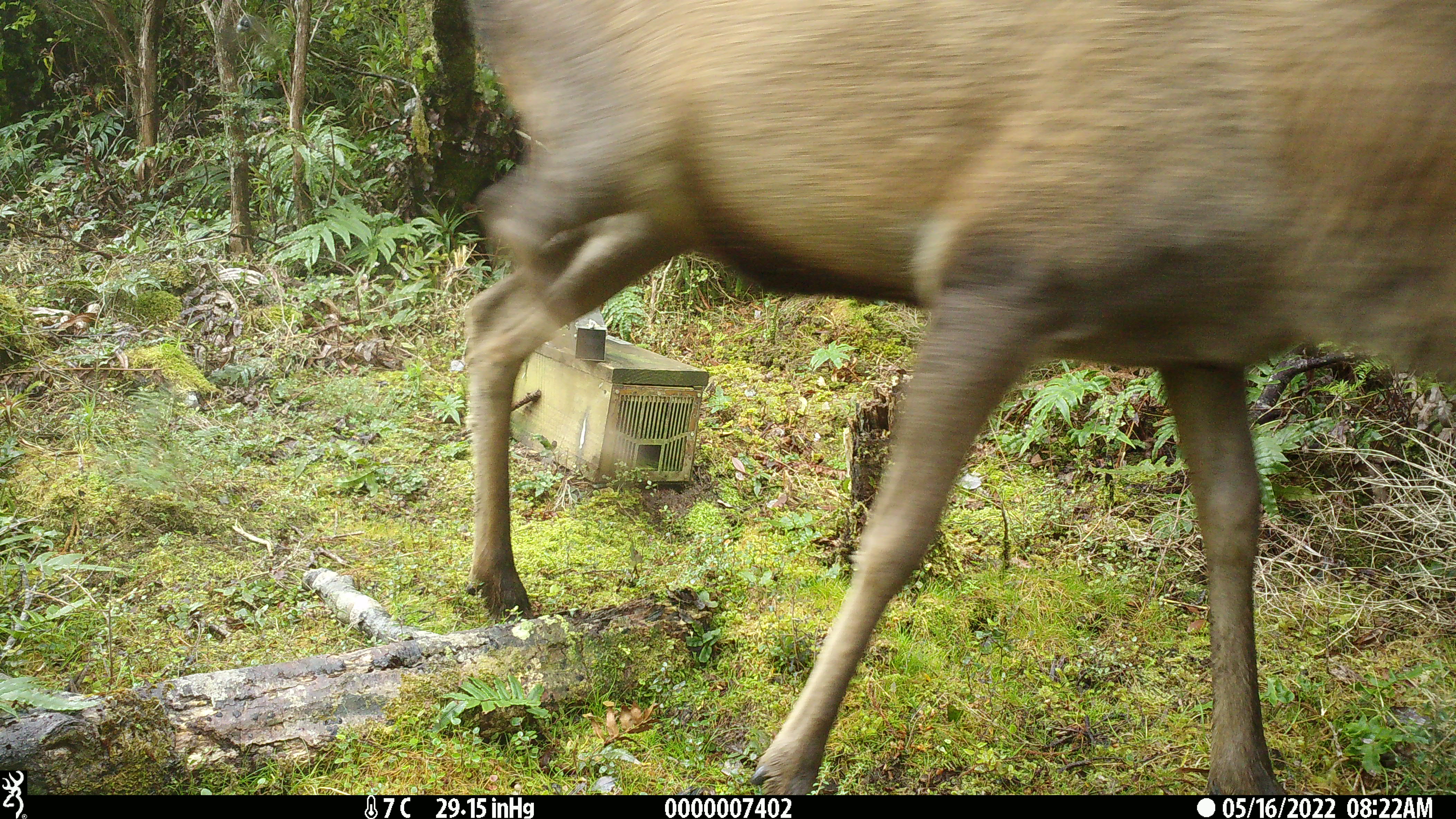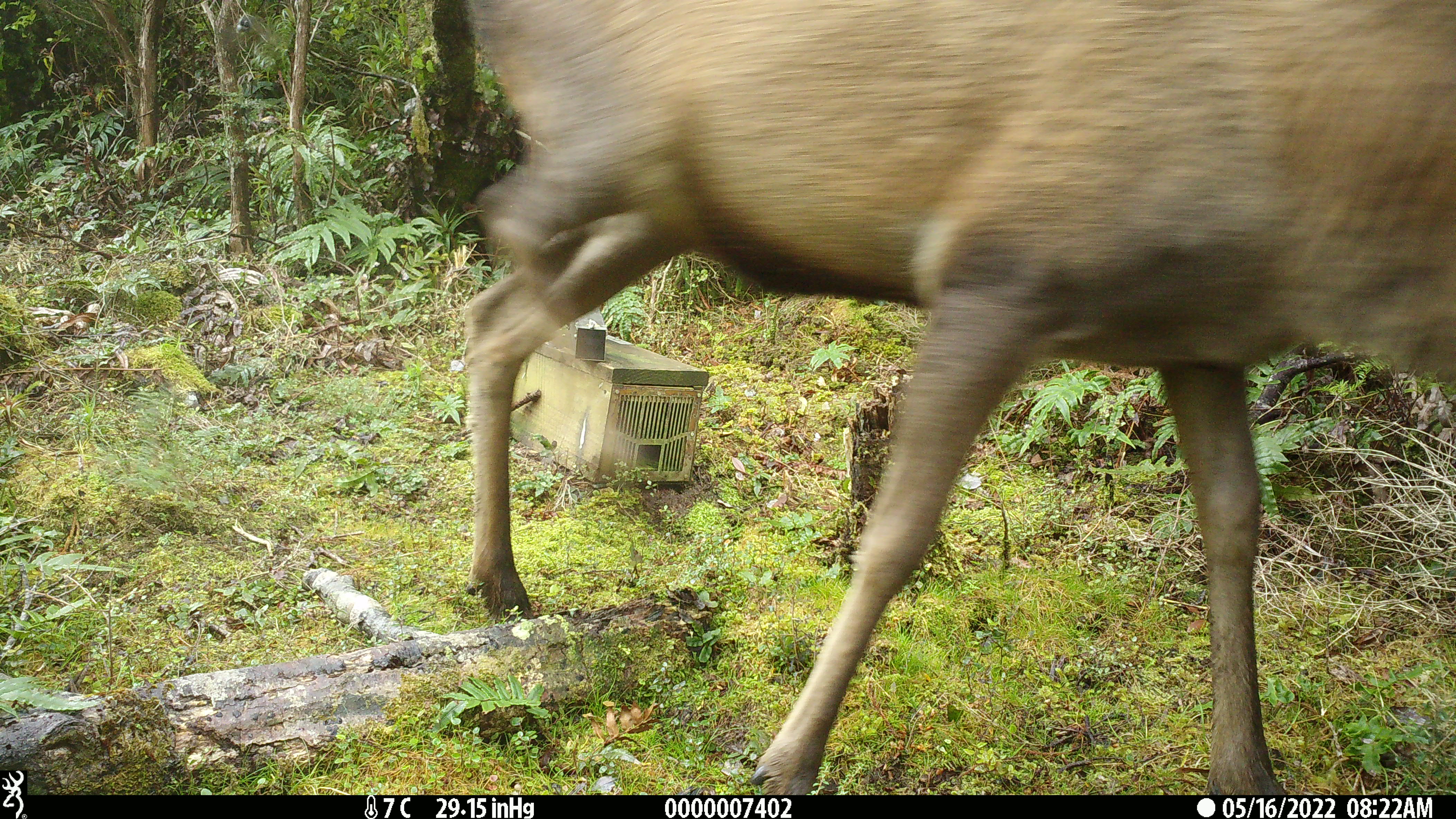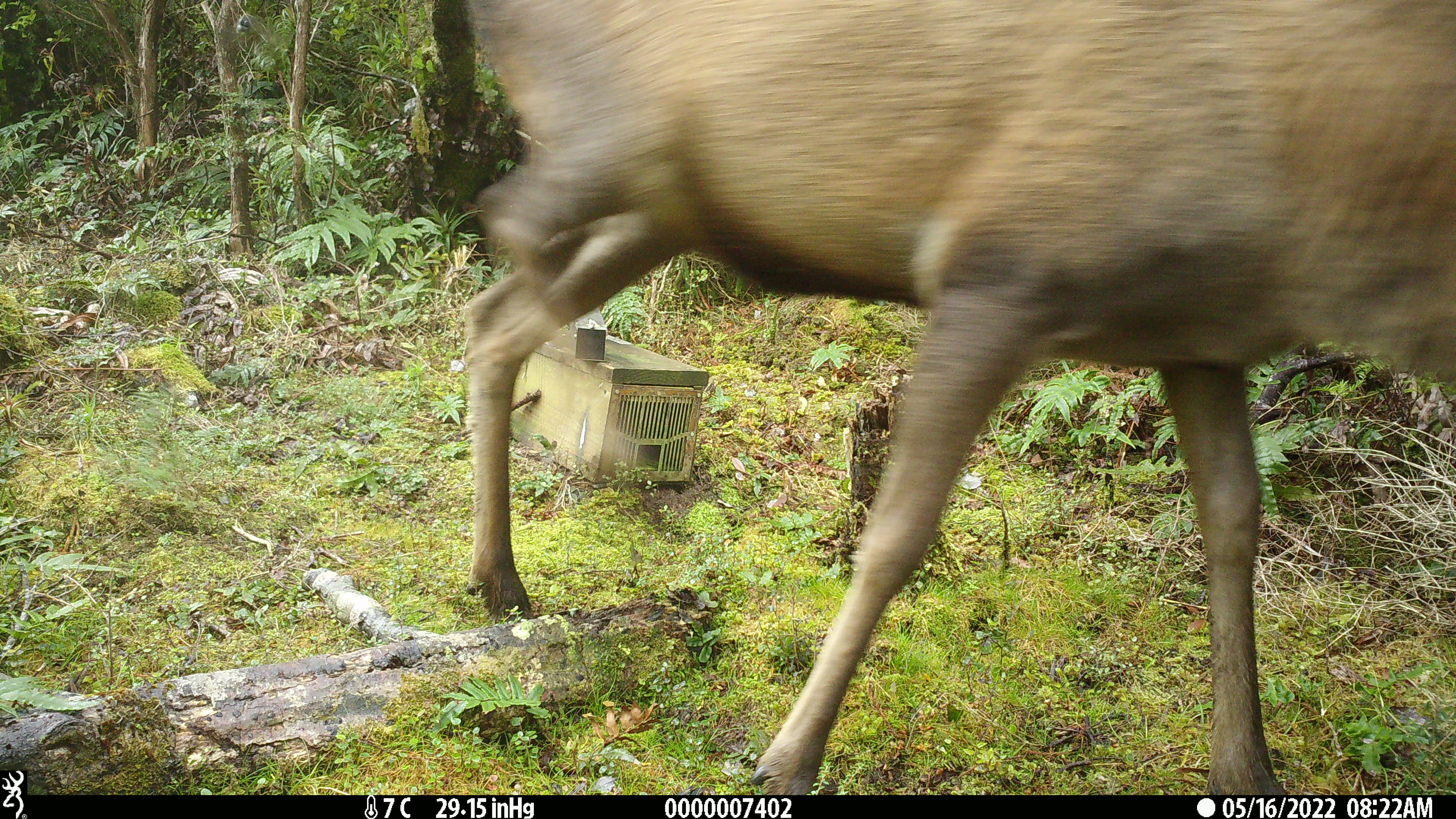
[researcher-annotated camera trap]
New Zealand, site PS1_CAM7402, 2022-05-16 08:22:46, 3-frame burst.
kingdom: Animalia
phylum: Chordata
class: Mammalia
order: Artiodactyla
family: Cervidae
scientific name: Cervidae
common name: deer